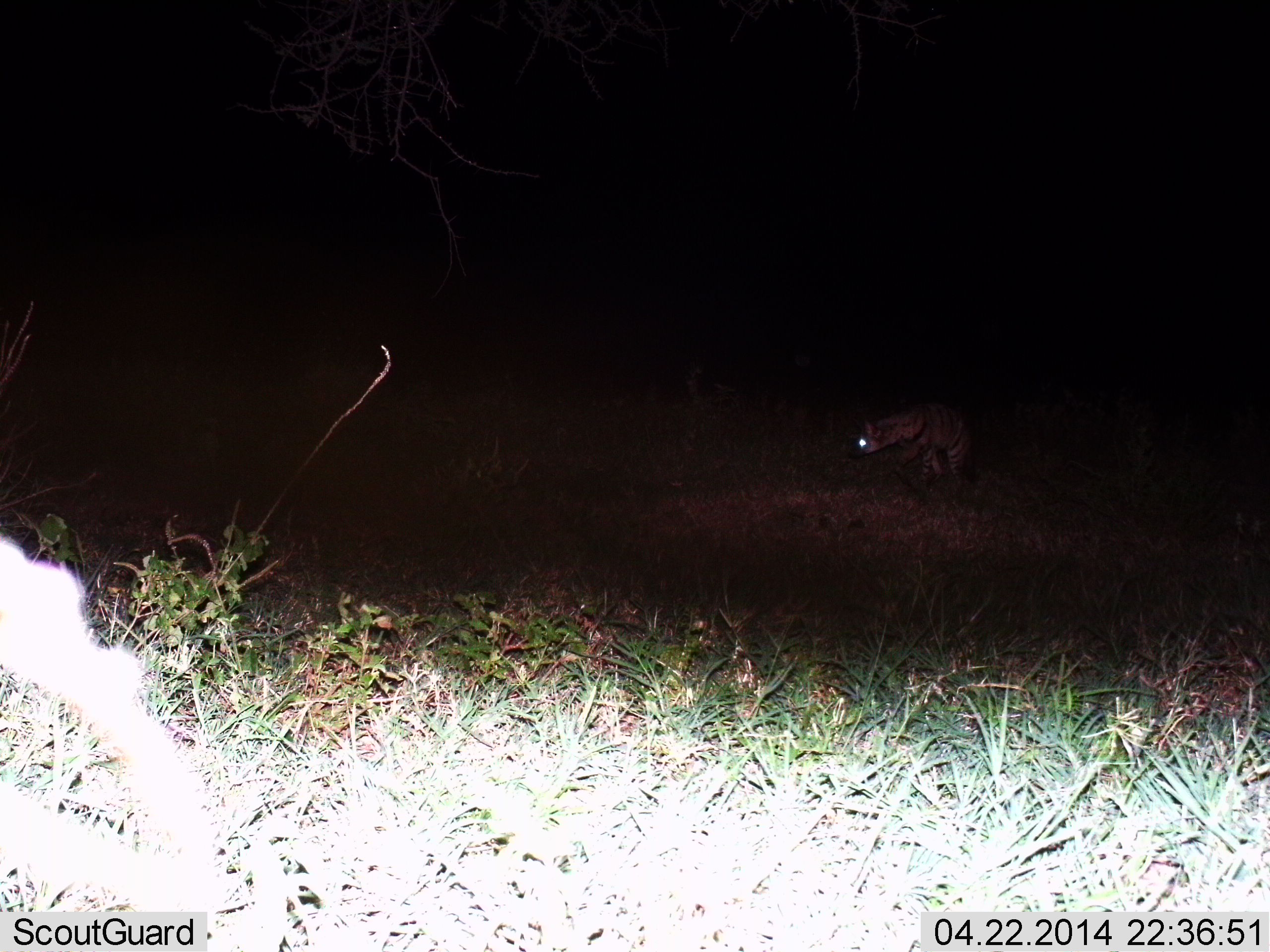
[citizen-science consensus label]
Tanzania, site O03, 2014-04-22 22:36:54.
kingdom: Animalia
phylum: Chordata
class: Mammalia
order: Carnivora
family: Hyaenidae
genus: Hyaena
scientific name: Hyaena hyaena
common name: striped hyena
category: hyenastriped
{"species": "hyenastriped (striped hyena) (Hyaena hyaena)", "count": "1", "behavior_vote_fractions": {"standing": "40%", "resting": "10%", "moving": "50%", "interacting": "0%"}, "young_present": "0%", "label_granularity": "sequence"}